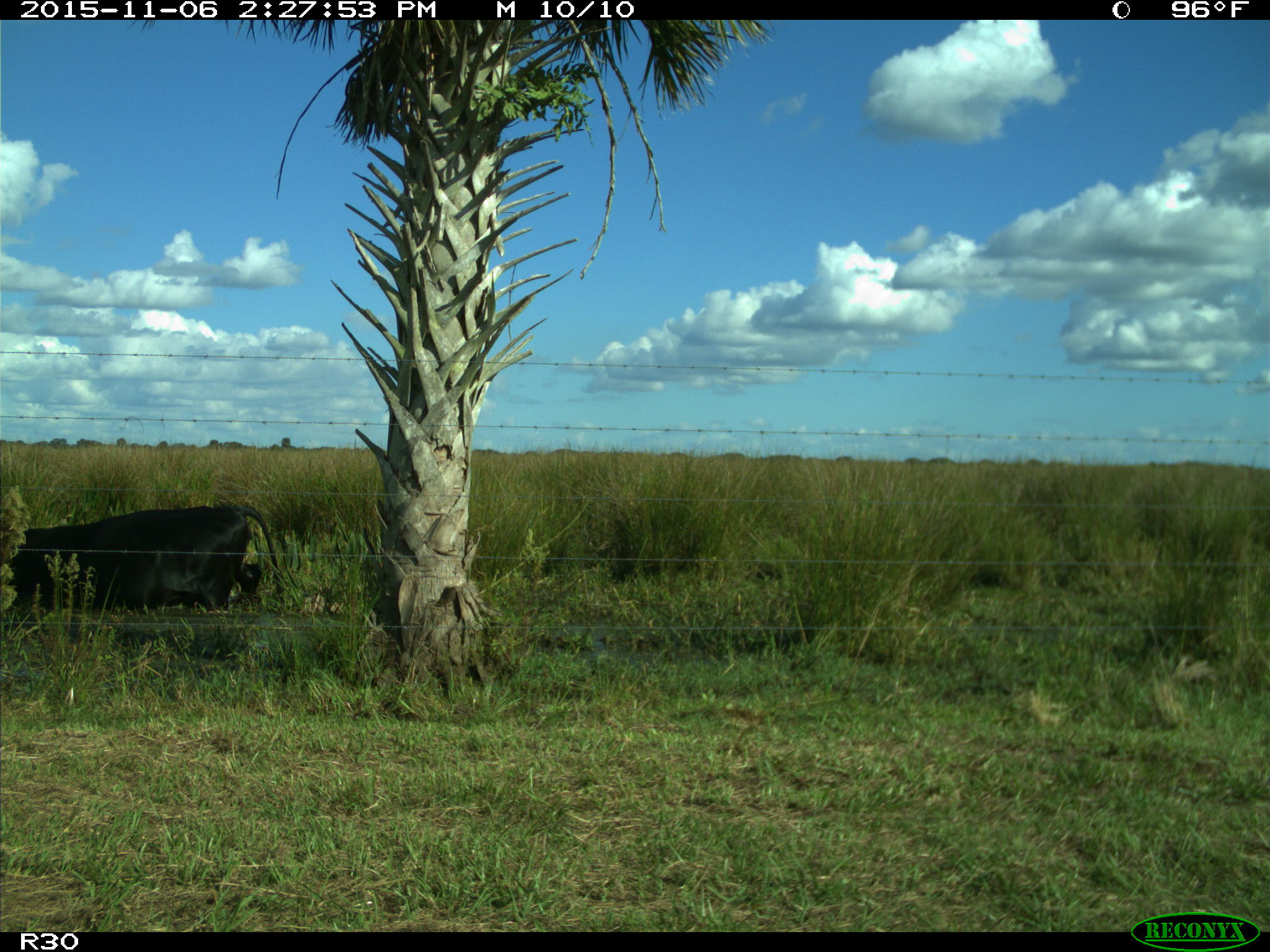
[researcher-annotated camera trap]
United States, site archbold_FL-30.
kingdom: Animalia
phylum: Chordata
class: Mammalia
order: Artiodactyla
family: Bovidae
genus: Bos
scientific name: Bos taurus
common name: domestic cow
Bos taurus (domestic cow).